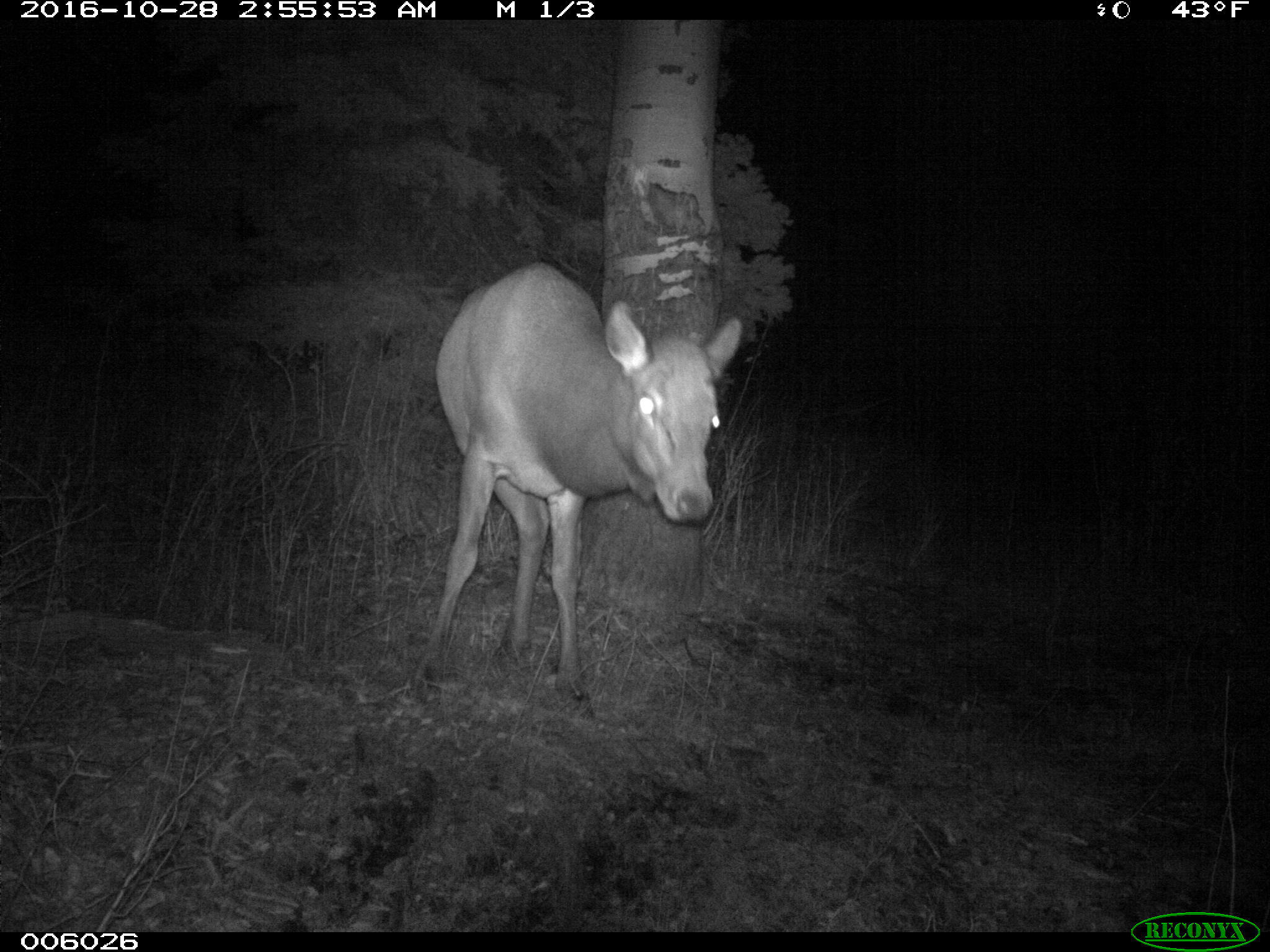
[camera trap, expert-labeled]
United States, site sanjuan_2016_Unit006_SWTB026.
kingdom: Animalia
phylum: Chordata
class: Mammalia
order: Artiodactyla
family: Cervidae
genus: Cervus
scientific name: Cervus elaphus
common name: red deer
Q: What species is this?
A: Cervus elaphus (red deer).